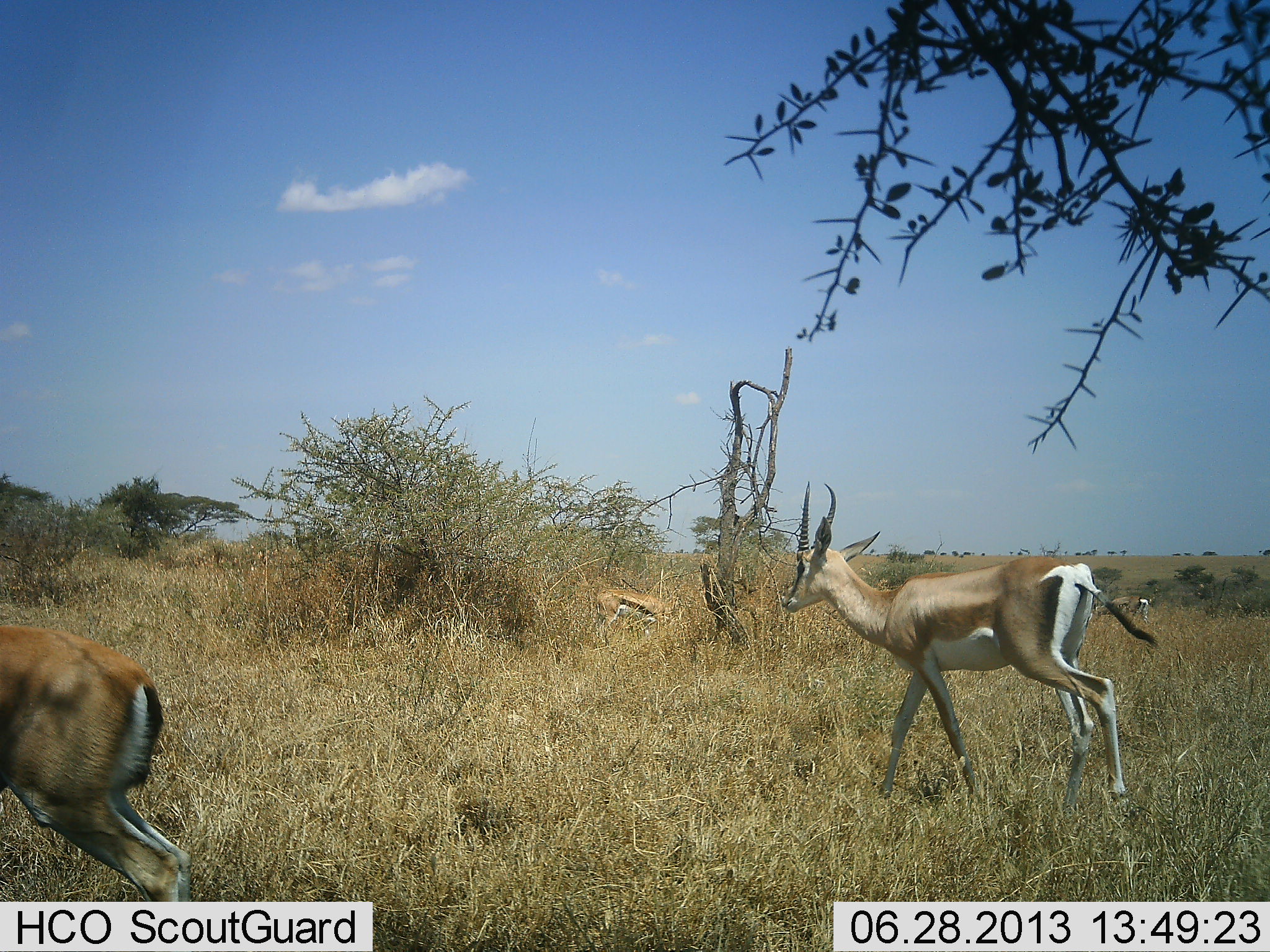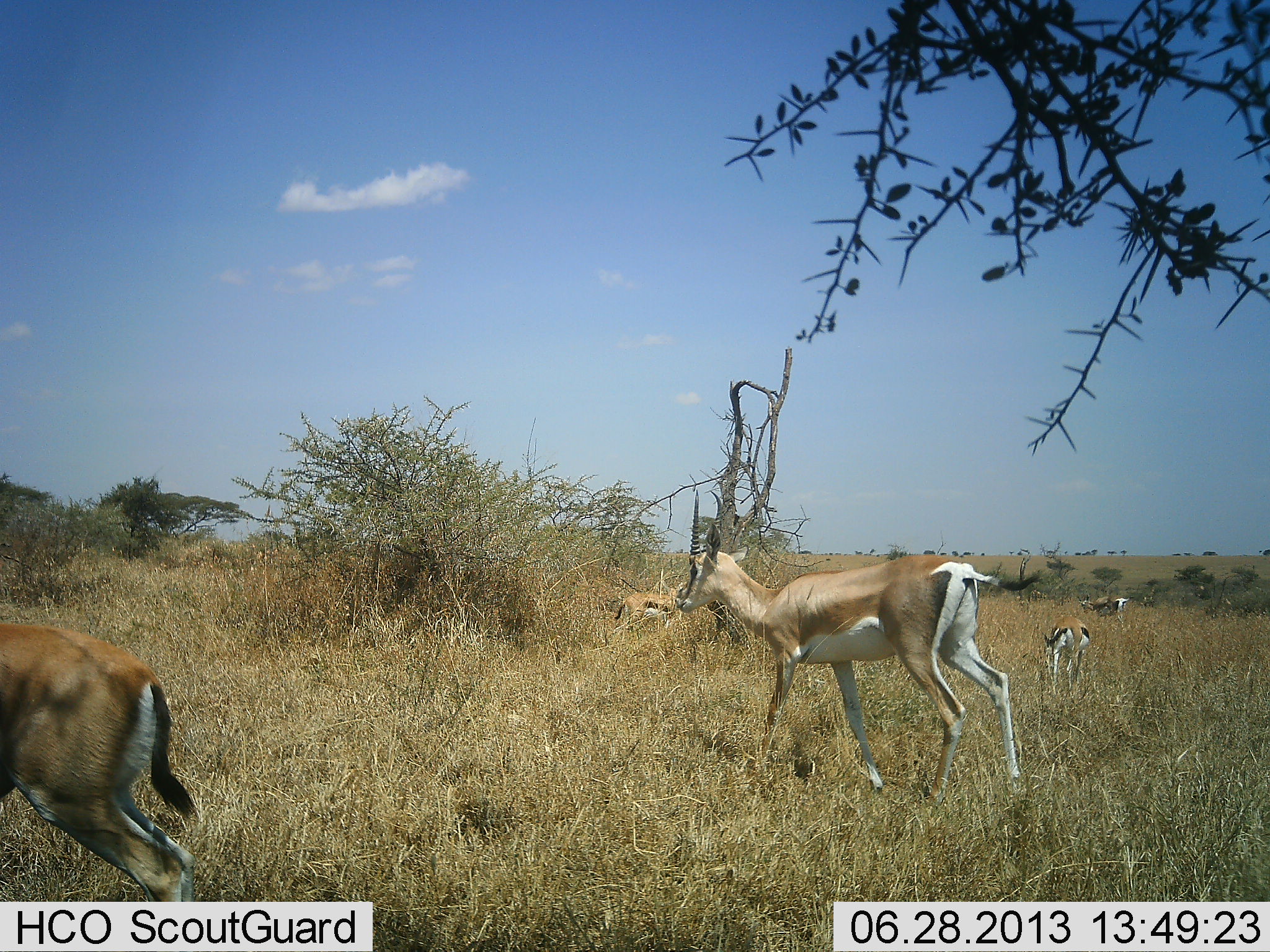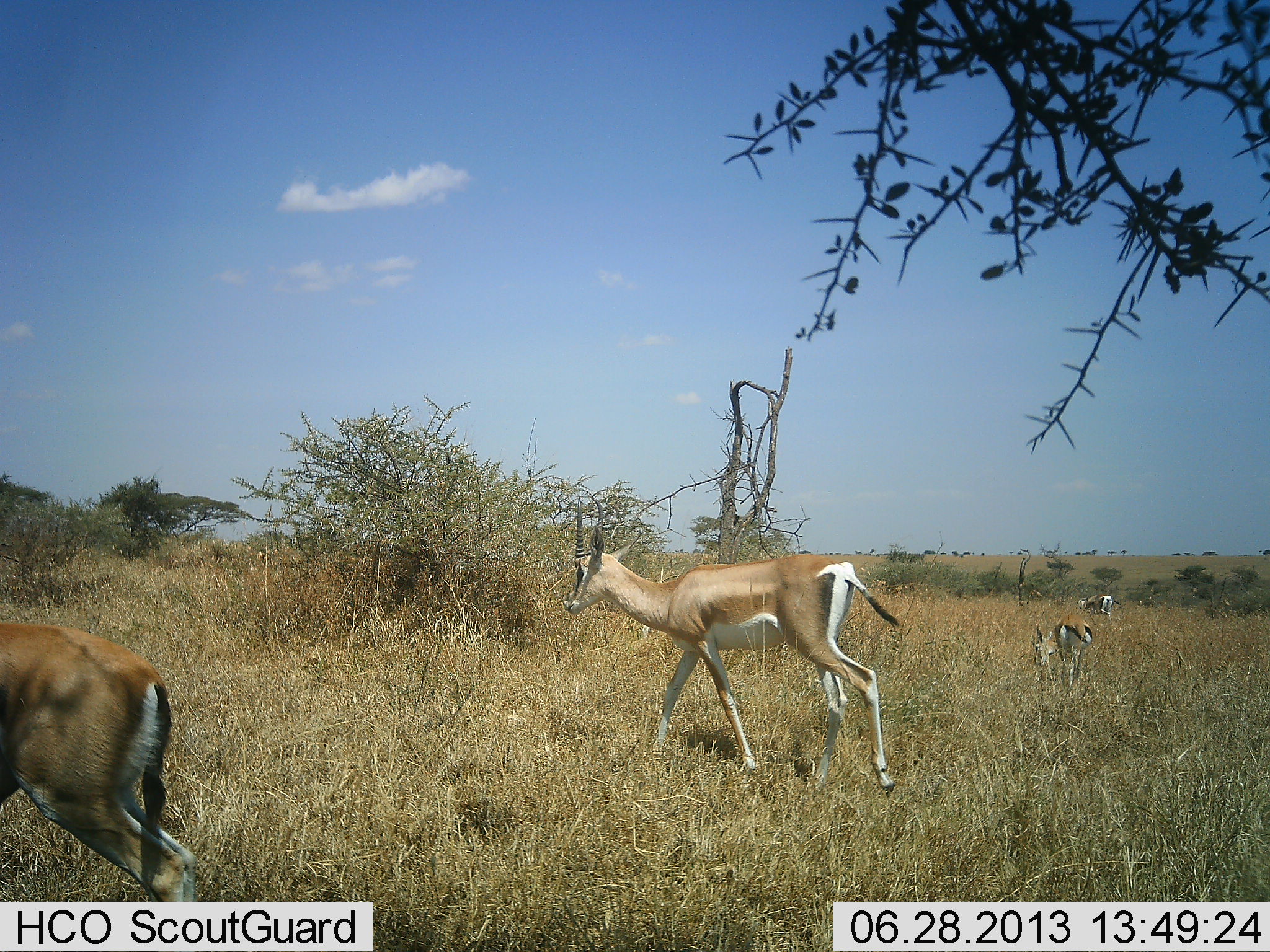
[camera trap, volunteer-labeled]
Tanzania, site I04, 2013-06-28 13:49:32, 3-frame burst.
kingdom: Animalia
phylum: Chordata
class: Mammalia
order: Artiodactyla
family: Bovidae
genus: Nanger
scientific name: Nanger granti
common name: grant's gazelle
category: gazellegrants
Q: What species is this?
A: Gazellegrants (grant's gazelle) (Nanger granti).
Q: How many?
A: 2.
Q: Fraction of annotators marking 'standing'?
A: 17%.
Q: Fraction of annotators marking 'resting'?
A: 8%.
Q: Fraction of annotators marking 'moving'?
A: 92%.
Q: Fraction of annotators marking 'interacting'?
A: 0%.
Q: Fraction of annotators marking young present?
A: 0%.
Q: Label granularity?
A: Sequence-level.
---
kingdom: Animalia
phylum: Chordata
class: Mammalia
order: Artiodactyla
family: Bovidae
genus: Eudorcas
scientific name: Eudorcas thomsonii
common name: thomson's gazelle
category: gazellethomsons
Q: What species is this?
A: Gazellethomsons (thomson's gazelle) (Eudorcas thomsonii).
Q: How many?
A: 4.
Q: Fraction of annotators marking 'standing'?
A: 50%.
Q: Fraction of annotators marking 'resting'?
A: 8%.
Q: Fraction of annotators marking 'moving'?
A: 50%.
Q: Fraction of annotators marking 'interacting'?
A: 0%.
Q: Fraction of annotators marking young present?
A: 8%.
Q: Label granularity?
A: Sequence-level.